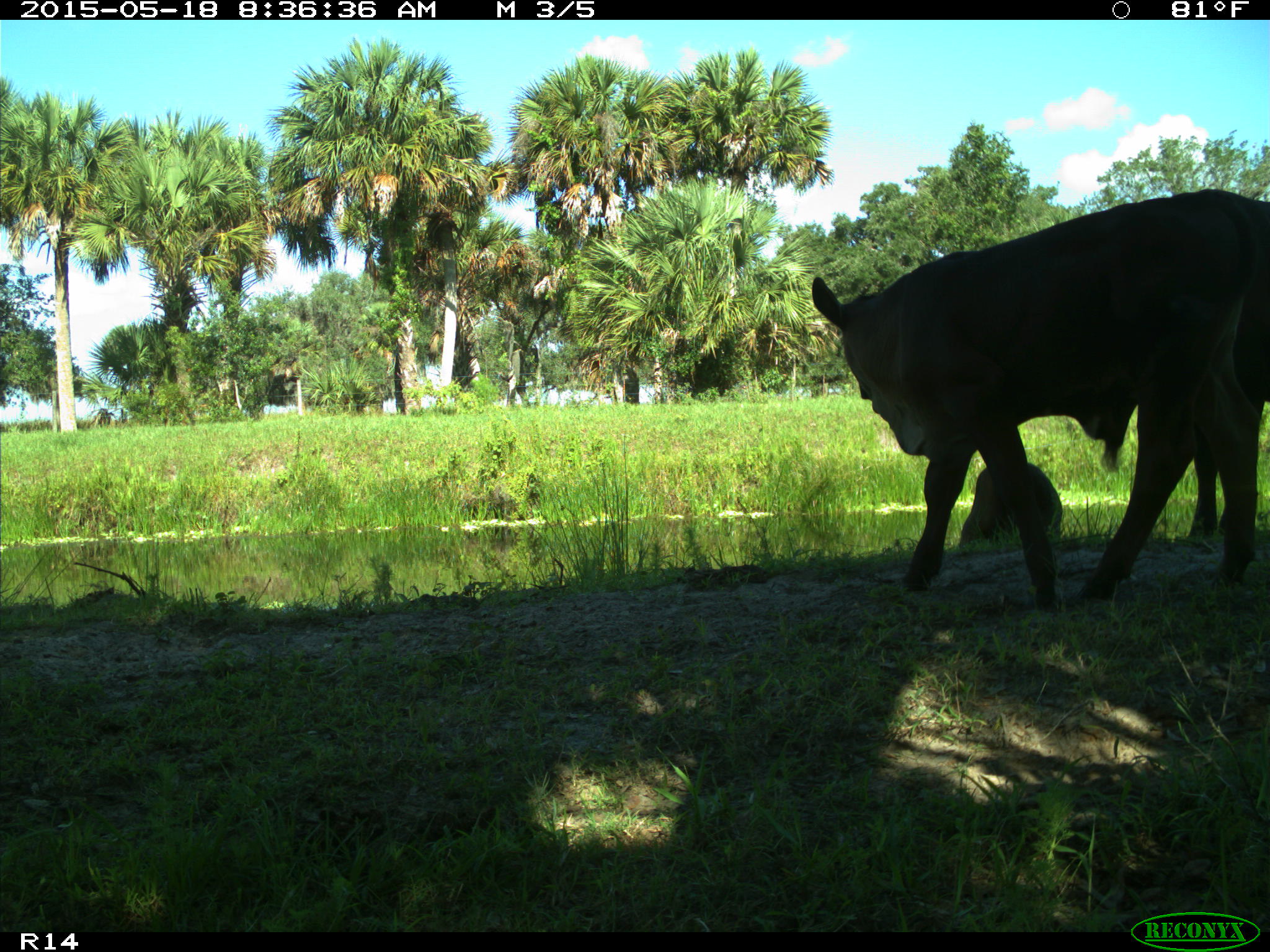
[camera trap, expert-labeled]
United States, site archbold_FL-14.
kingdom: Animalia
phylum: Chordata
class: Mammalia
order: Artiodactyla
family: Bovidae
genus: Bos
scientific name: Bos taurus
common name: domestic cow